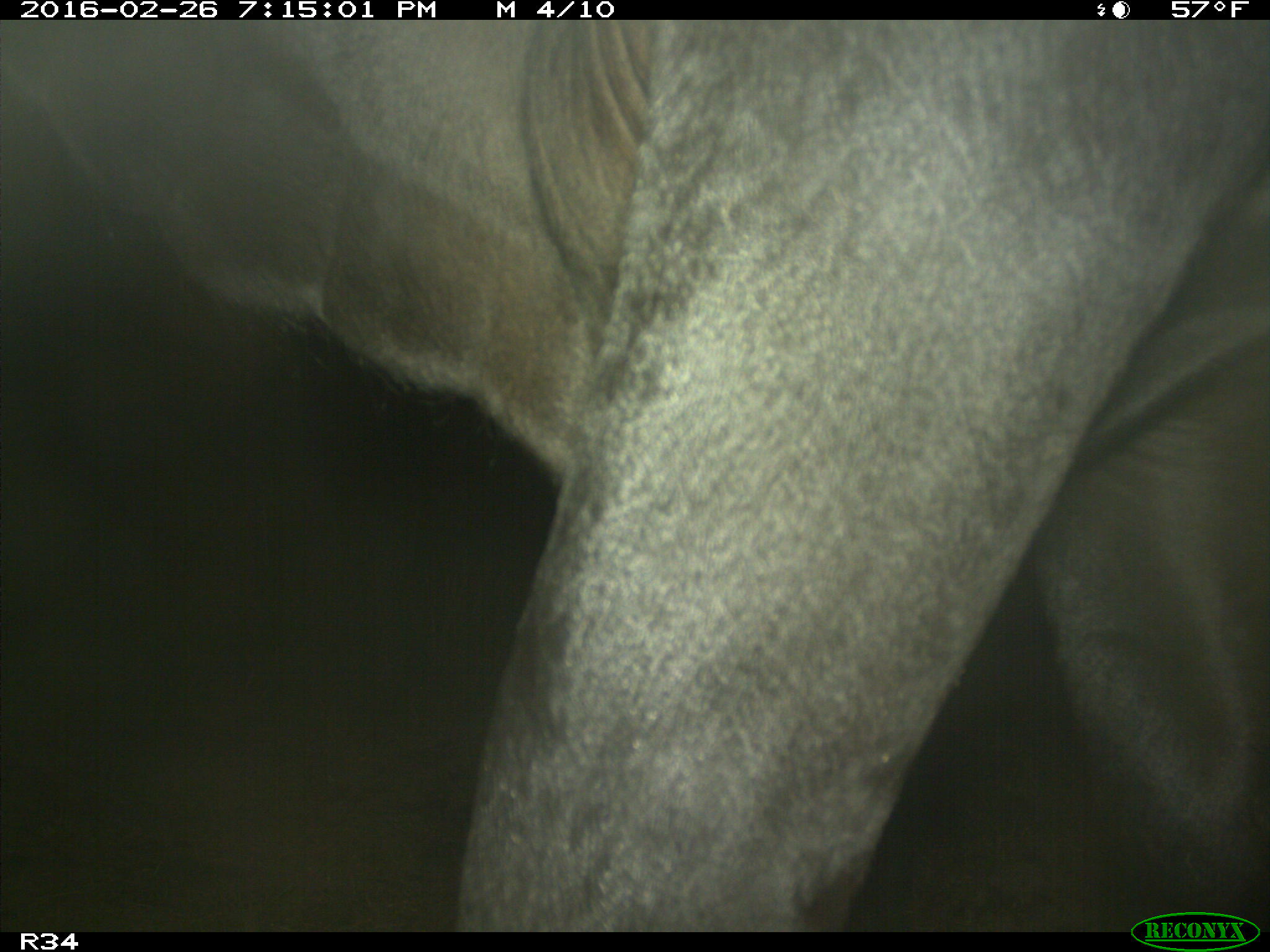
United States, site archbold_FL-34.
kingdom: Animalia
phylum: Chordata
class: Mammalia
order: Artiodactyla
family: Bovidae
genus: Bos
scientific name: Bos taurus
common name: domestic cow